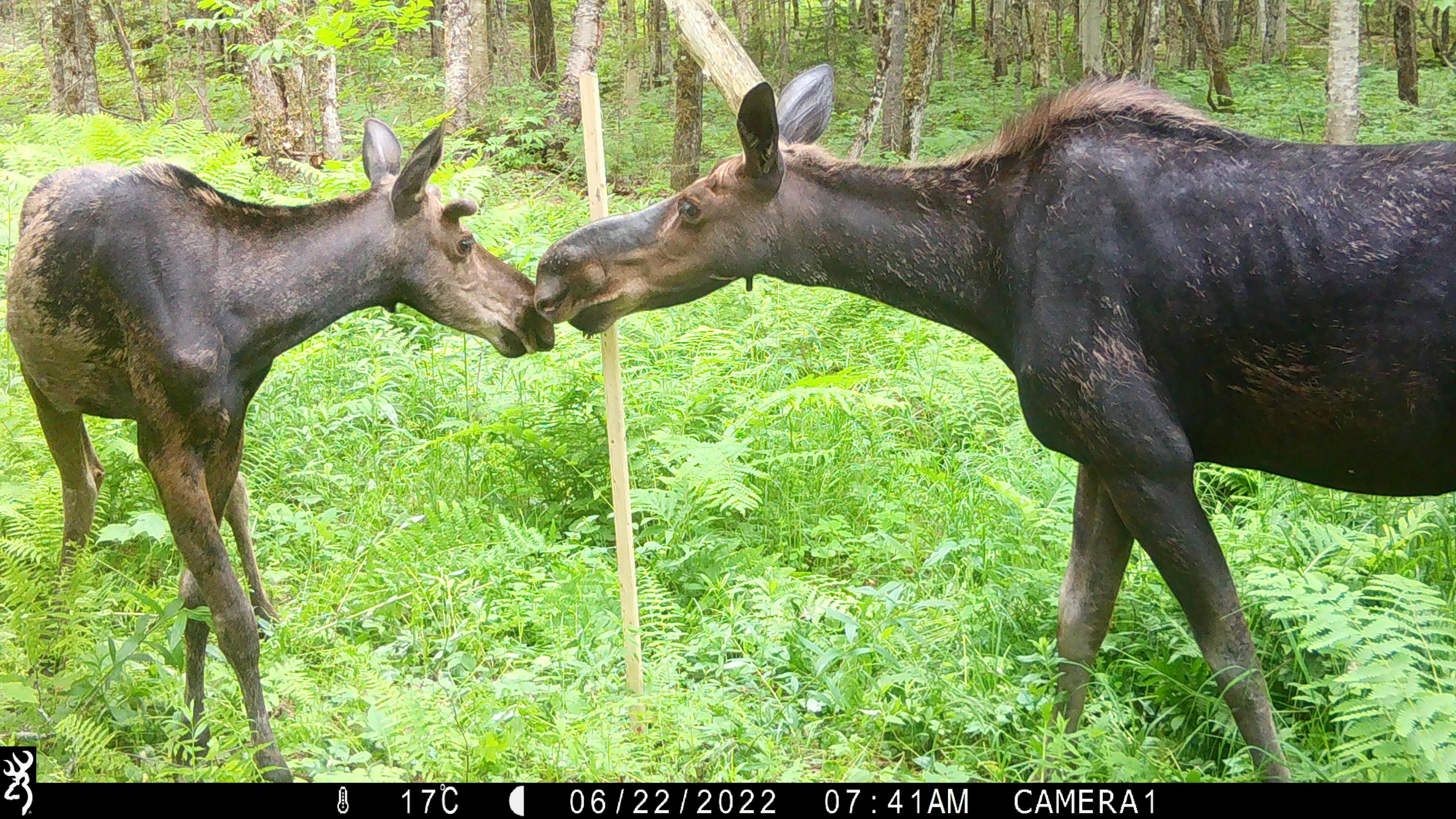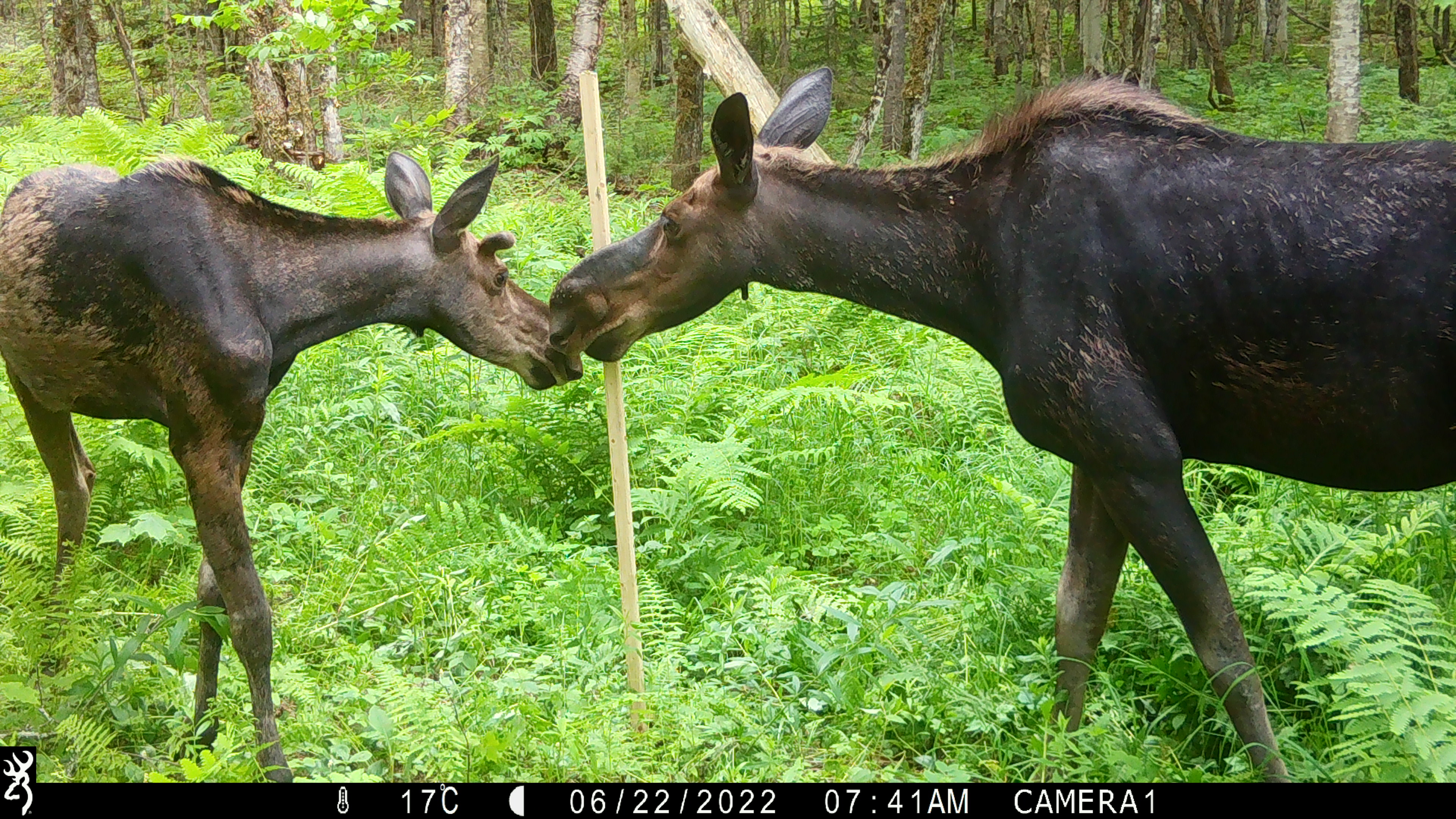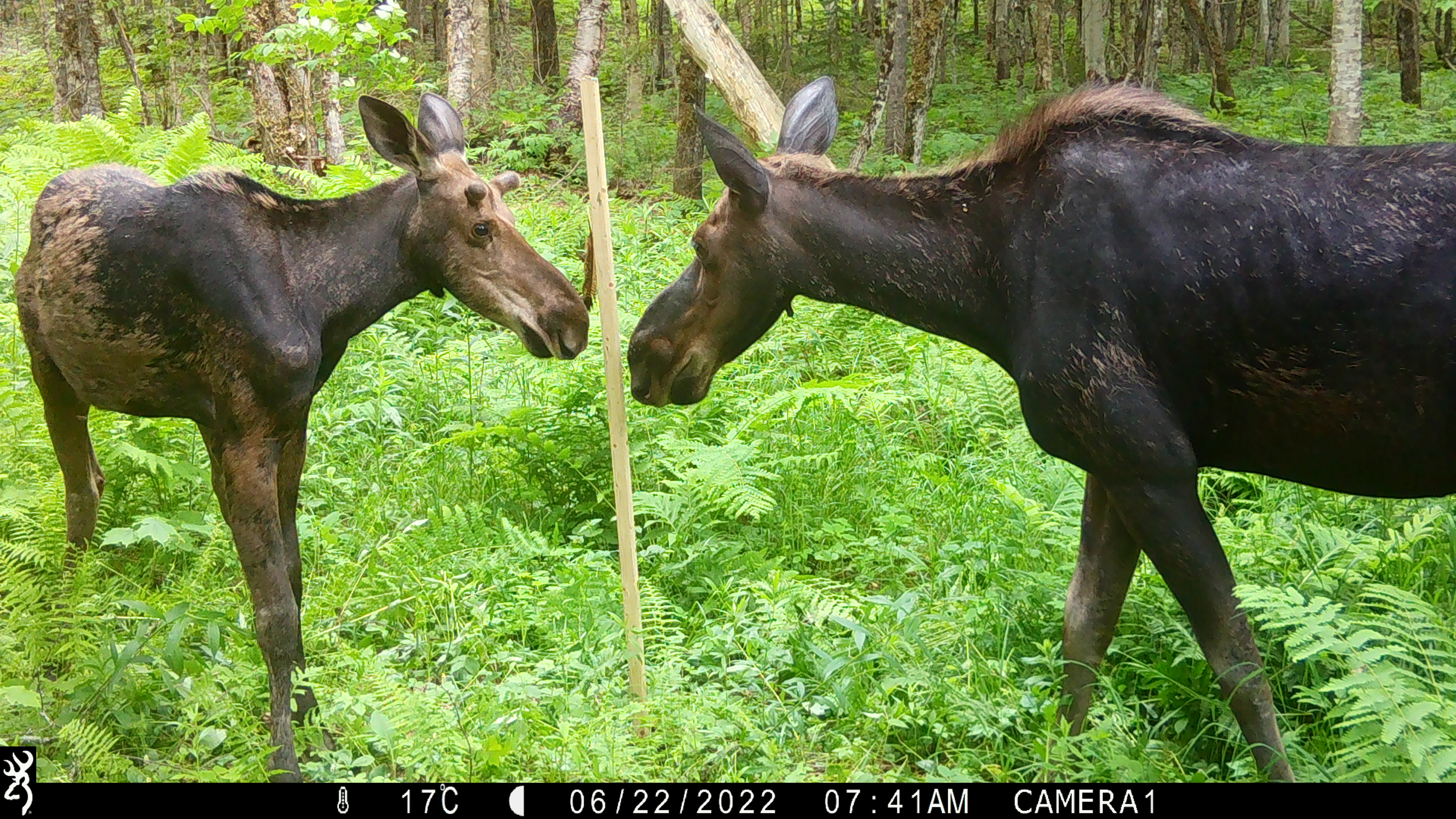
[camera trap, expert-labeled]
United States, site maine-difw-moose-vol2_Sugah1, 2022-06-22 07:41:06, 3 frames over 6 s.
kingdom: Animalia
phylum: Chordata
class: Mammalia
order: Artiodactyla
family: Cervidae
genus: Alces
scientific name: Alces alces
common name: moose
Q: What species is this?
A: Moose (Alces alces).